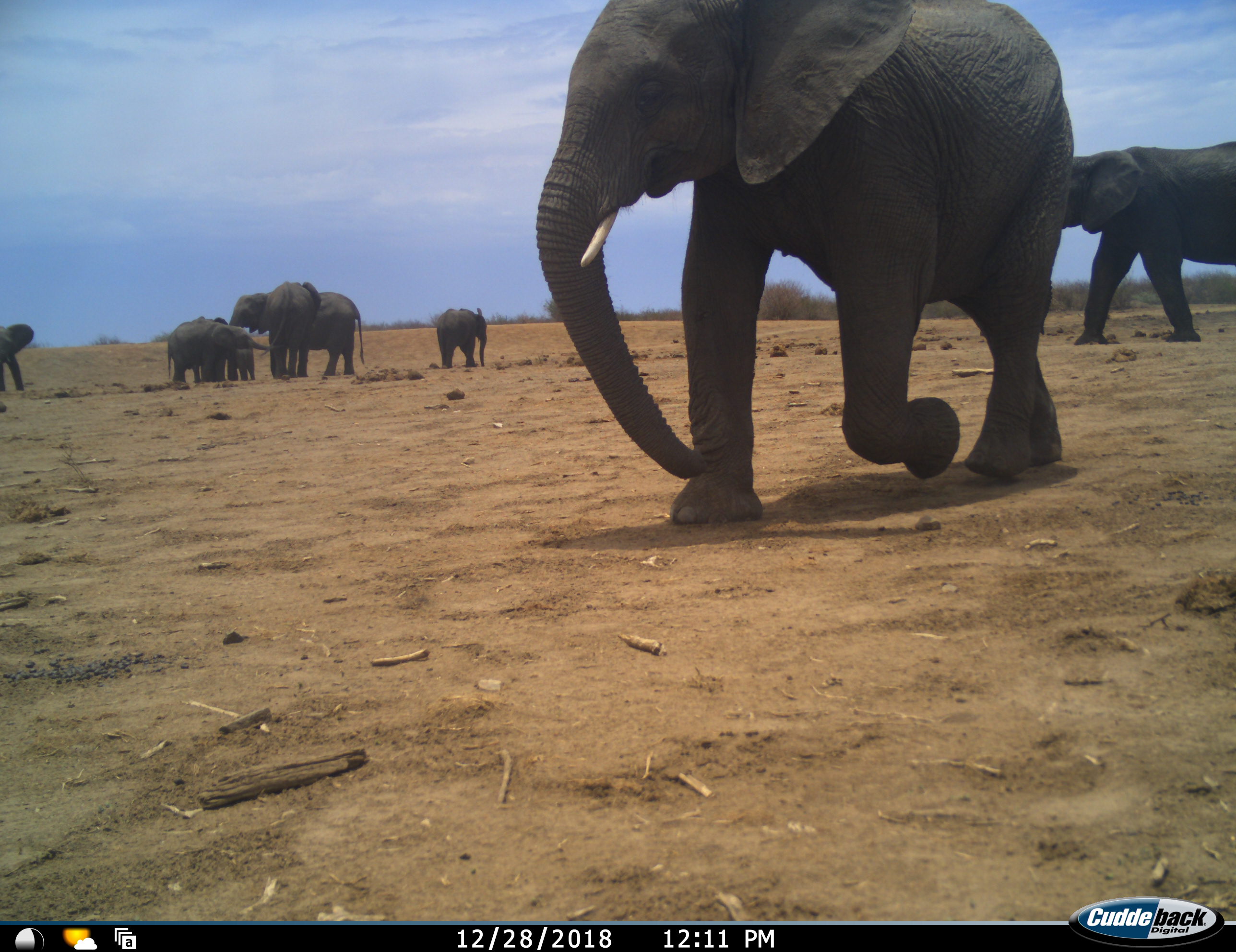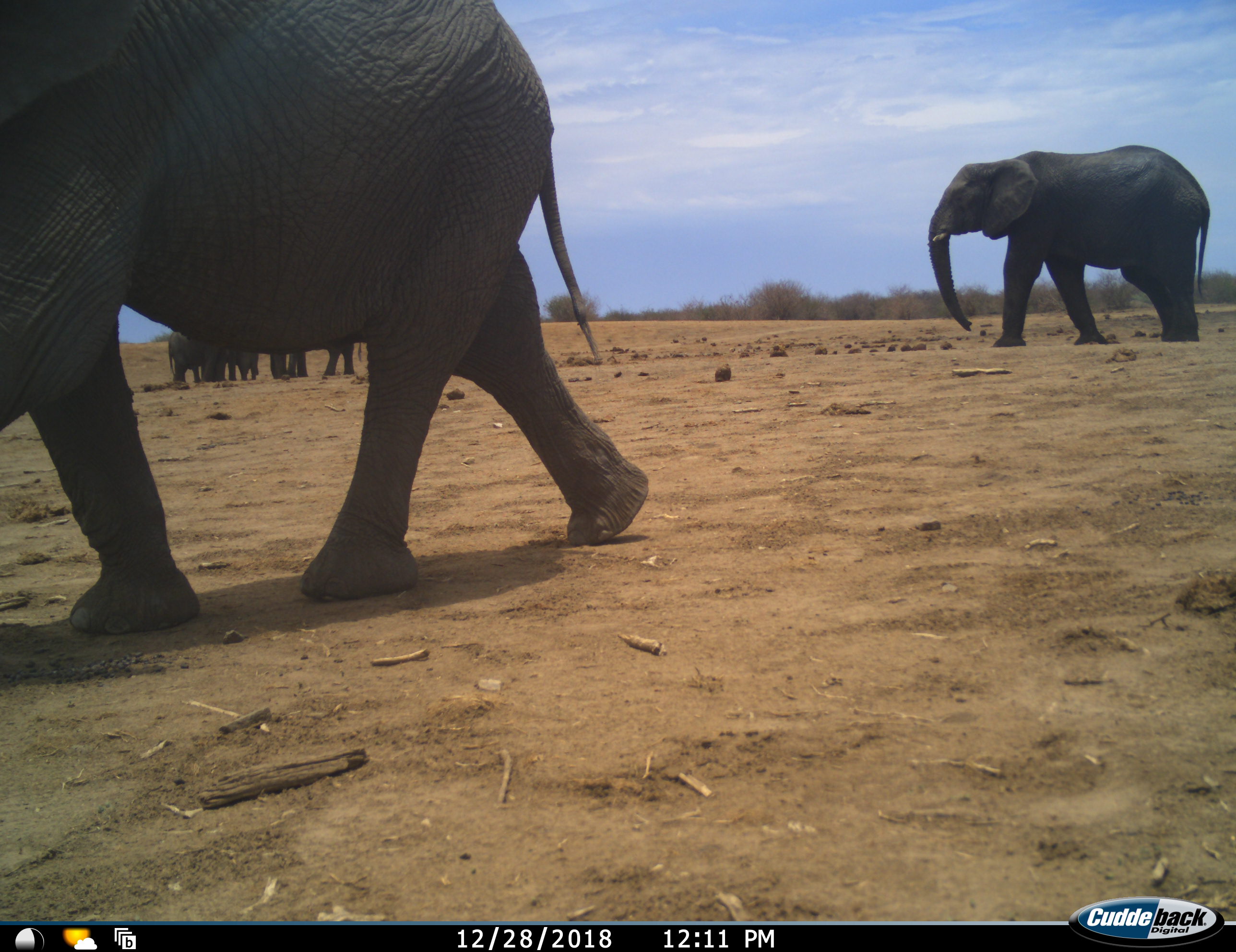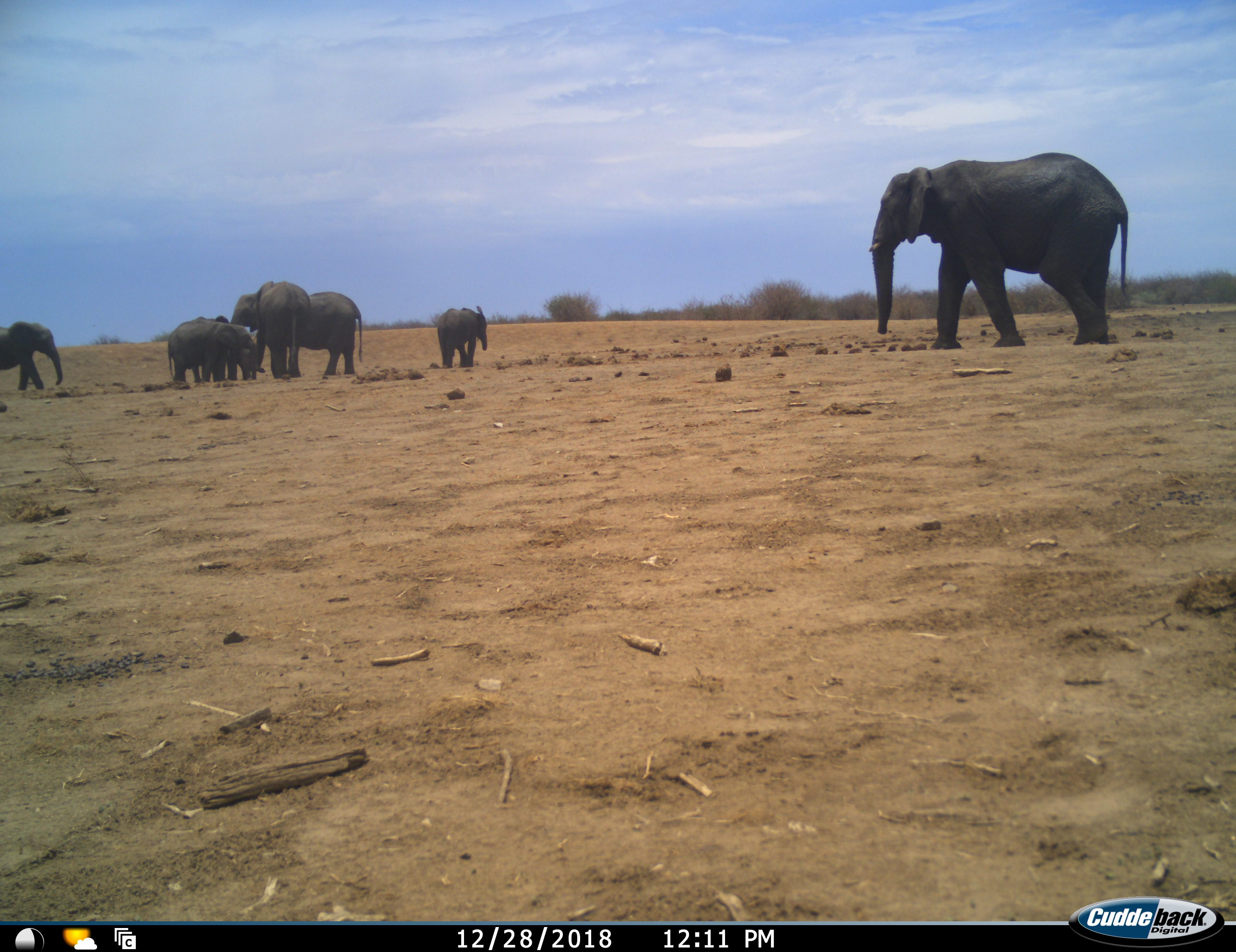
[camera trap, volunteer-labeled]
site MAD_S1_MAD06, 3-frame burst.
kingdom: Animalia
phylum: Chordata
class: Mammalia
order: Proboscidea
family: Elephantidae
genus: Loxodonta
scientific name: Loxodonta africana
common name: african bush elephant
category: elephant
Elephant (african bush elephant) (Loxodonta africana), count 8. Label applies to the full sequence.